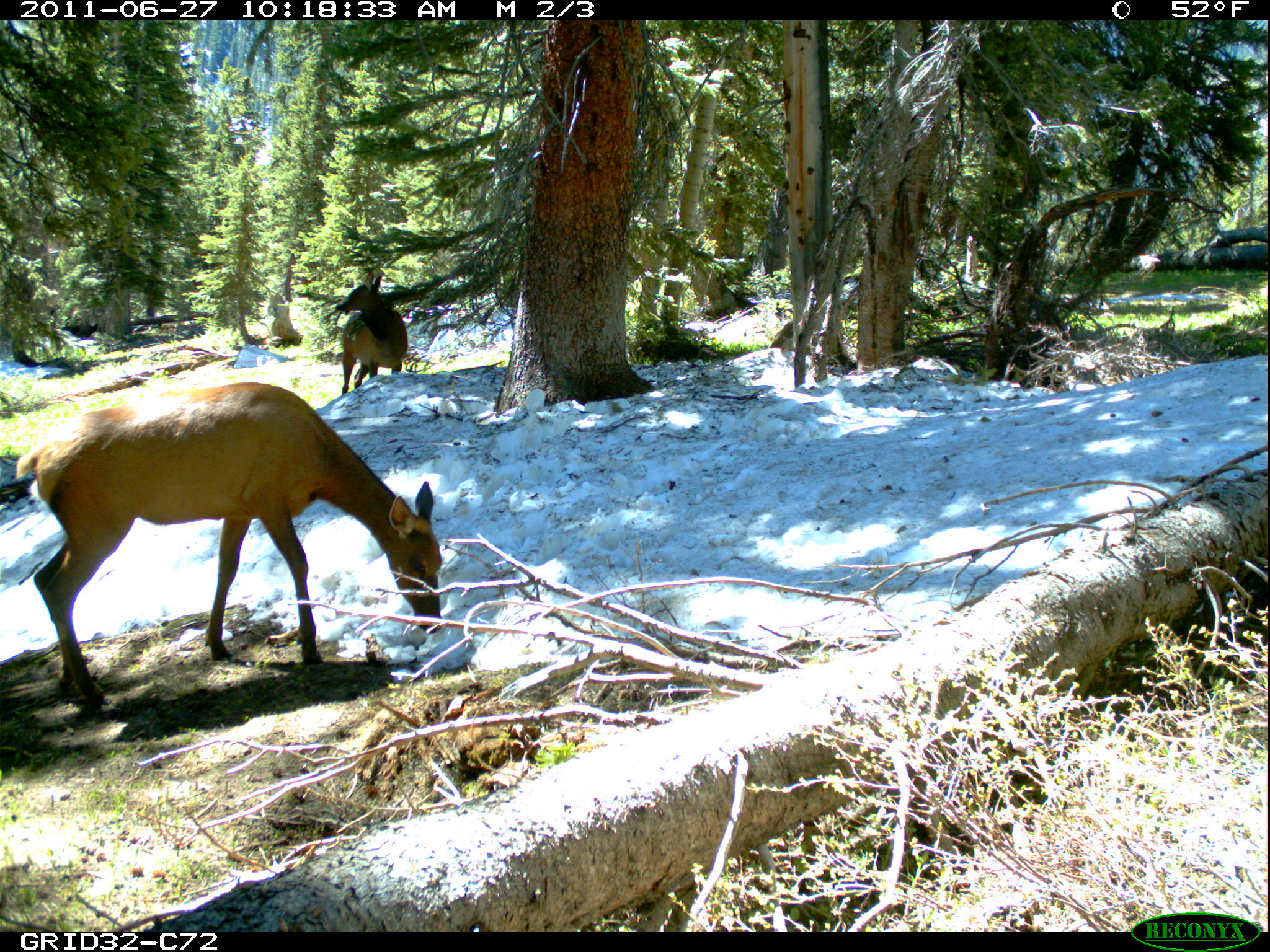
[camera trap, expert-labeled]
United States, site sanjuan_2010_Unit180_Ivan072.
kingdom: Animalia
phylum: Chordata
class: Mammalia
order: Artiodactyla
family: Cervidae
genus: Cervus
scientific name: Cervus elaphus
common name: red deer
Cervus elaphus (red deer).